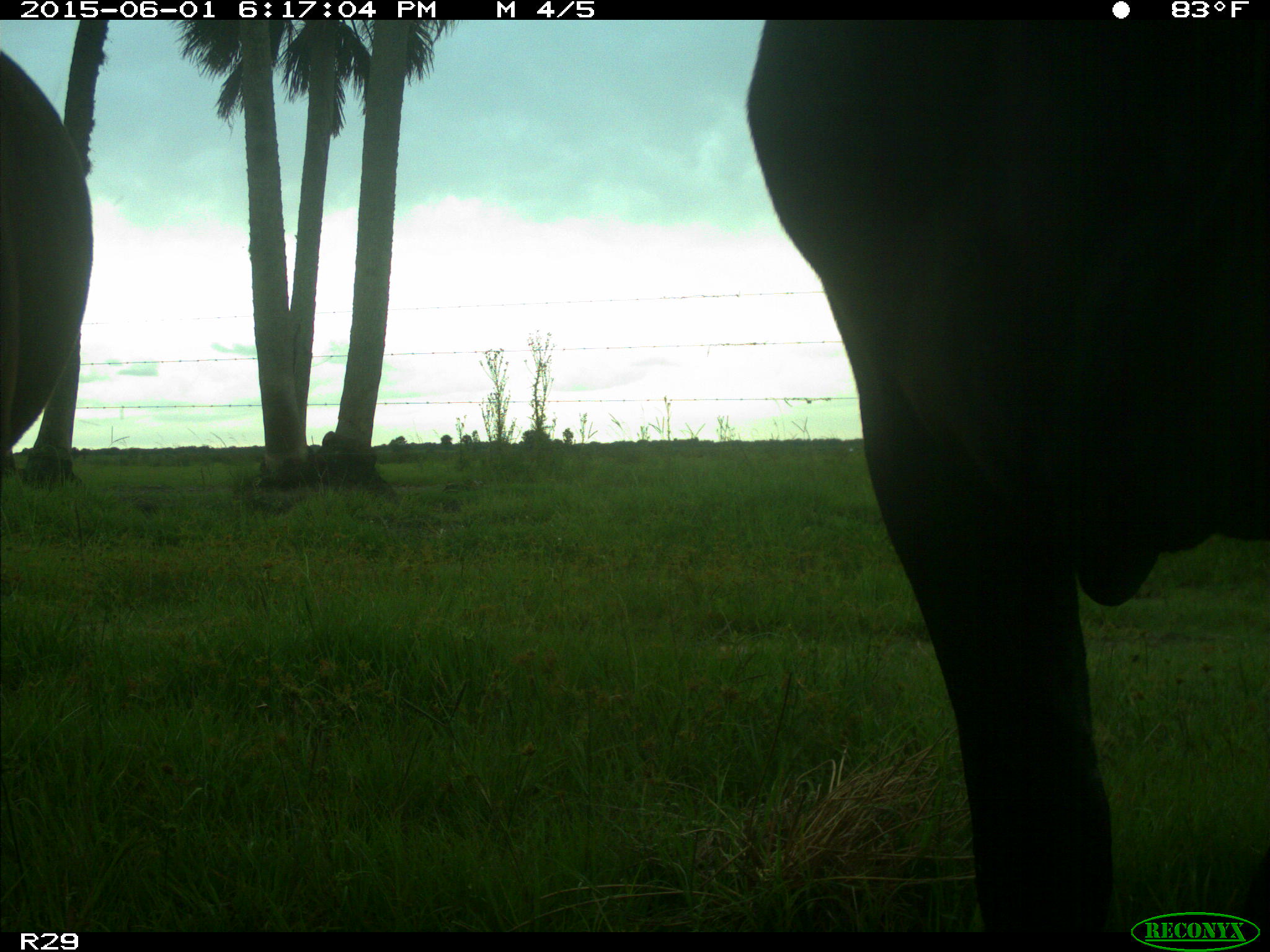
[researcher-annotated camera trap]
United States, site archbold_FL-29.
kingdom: Animalia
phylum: Chordata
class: Mammalia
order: Artiodactyla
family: Bovidae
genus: Bos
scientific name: Bos taurus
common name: domestic cow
Bos taurus (domestic cow).